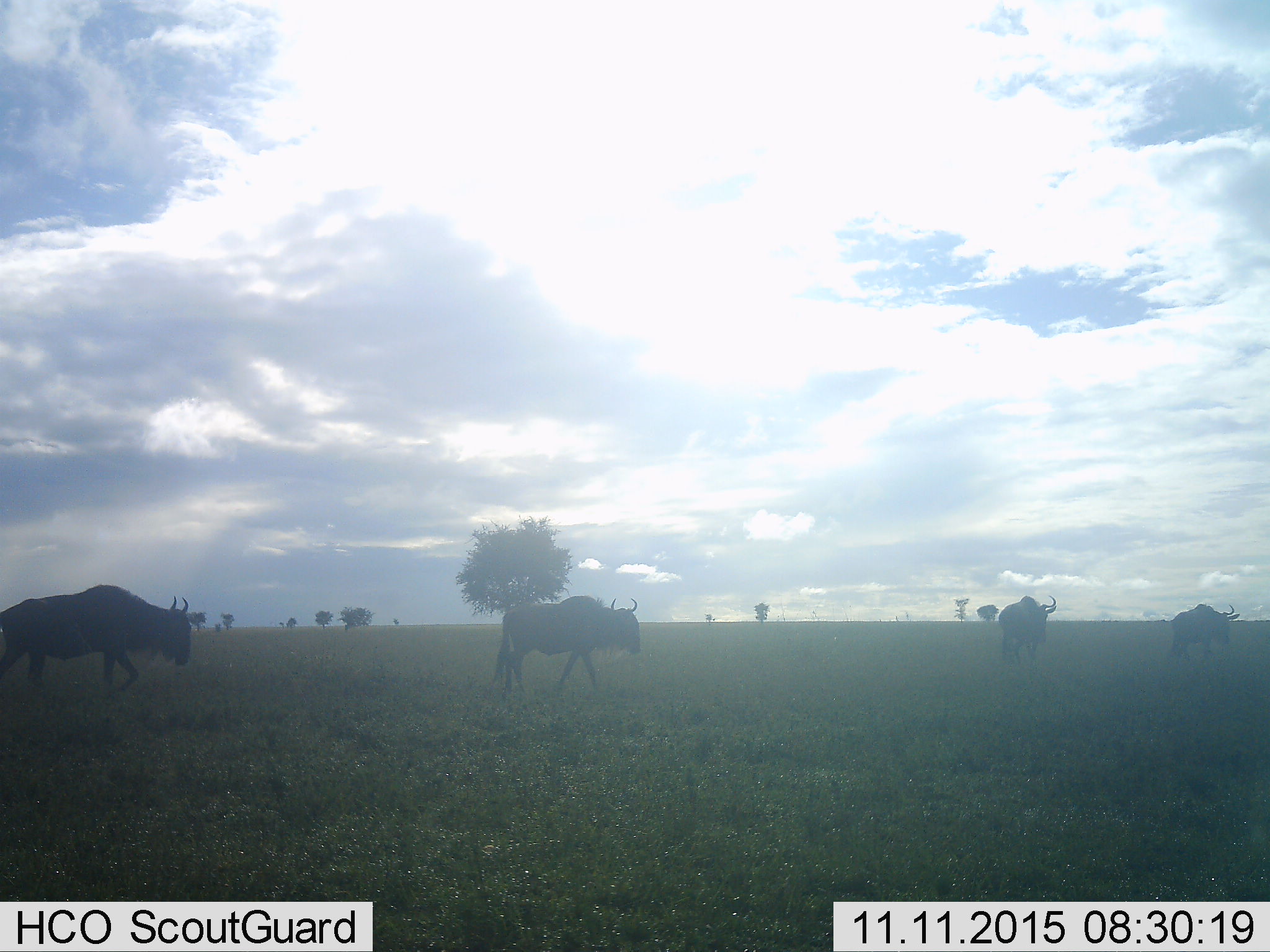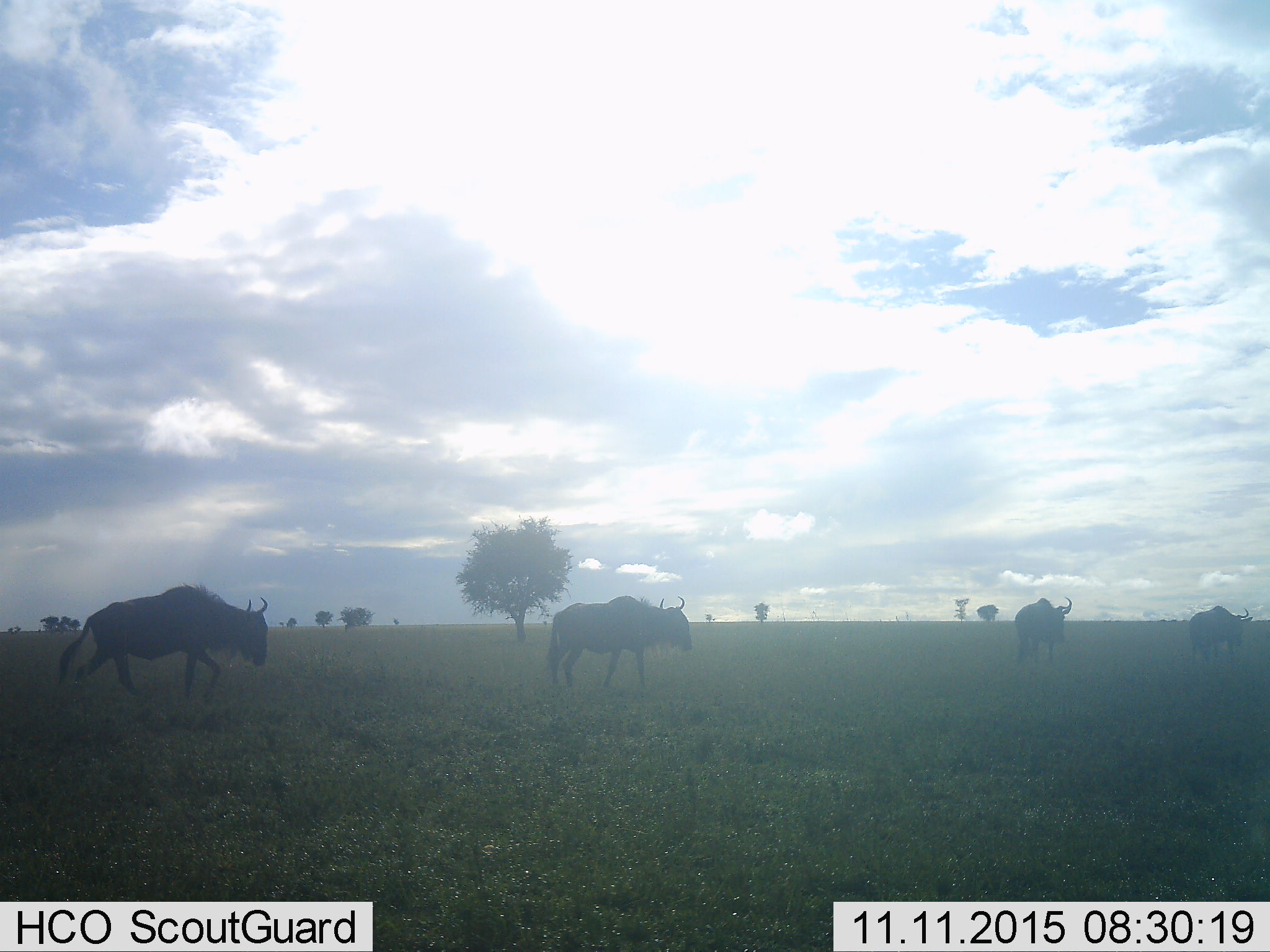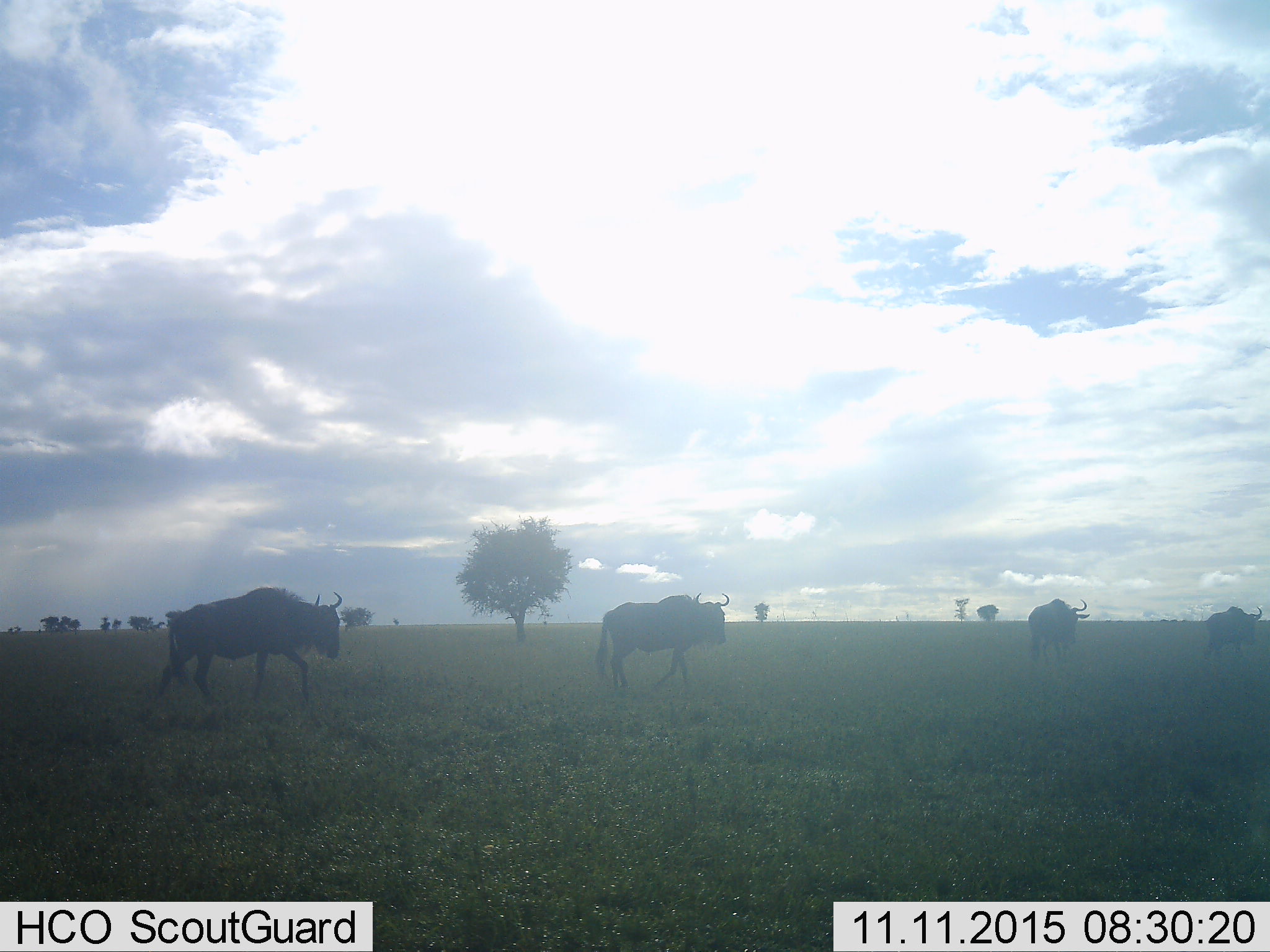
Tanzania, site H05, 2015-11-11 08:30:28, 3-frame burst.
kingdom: Animalia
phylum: Chordata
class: Mammalia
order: Artiodactyla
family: Bovidae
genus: Connochaetes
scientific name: Connochaetes taurinus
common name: blue wildebeest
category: wildebeest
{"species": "wildebeest (blue wildebeest) (Connochaetes taurinus)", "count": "4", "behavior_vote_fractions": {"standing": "10%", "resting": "0%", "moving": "90%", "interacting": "0%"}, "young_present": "0%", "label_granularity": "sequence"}